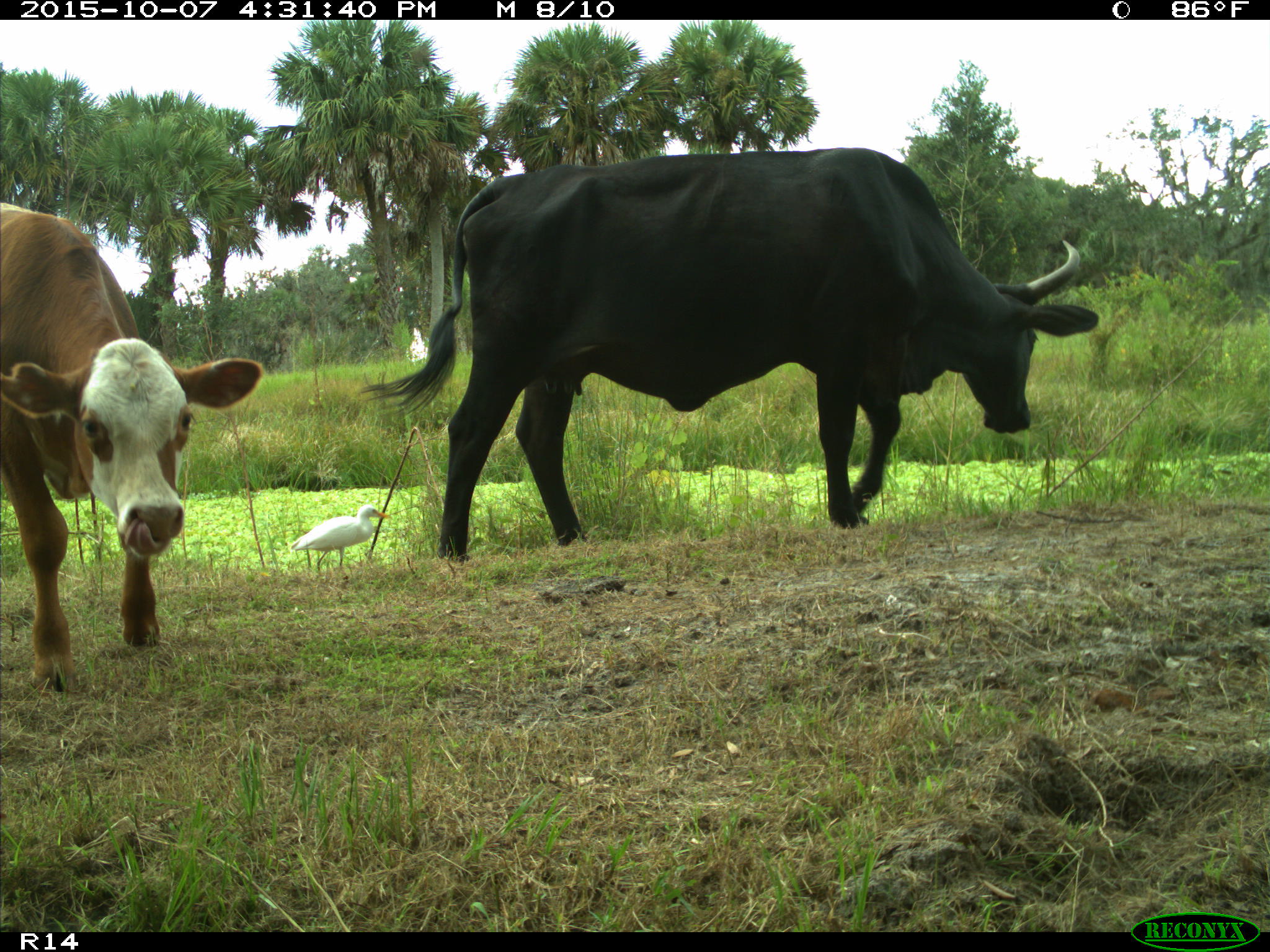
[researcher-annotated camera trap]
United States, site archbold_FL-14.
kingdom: Animalia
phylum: Chordata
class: Mammalia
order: Artiodactyla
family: Bovidae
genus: Bos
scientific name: Bos taurus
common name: domestic cow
Bos taurus (domestic cow).